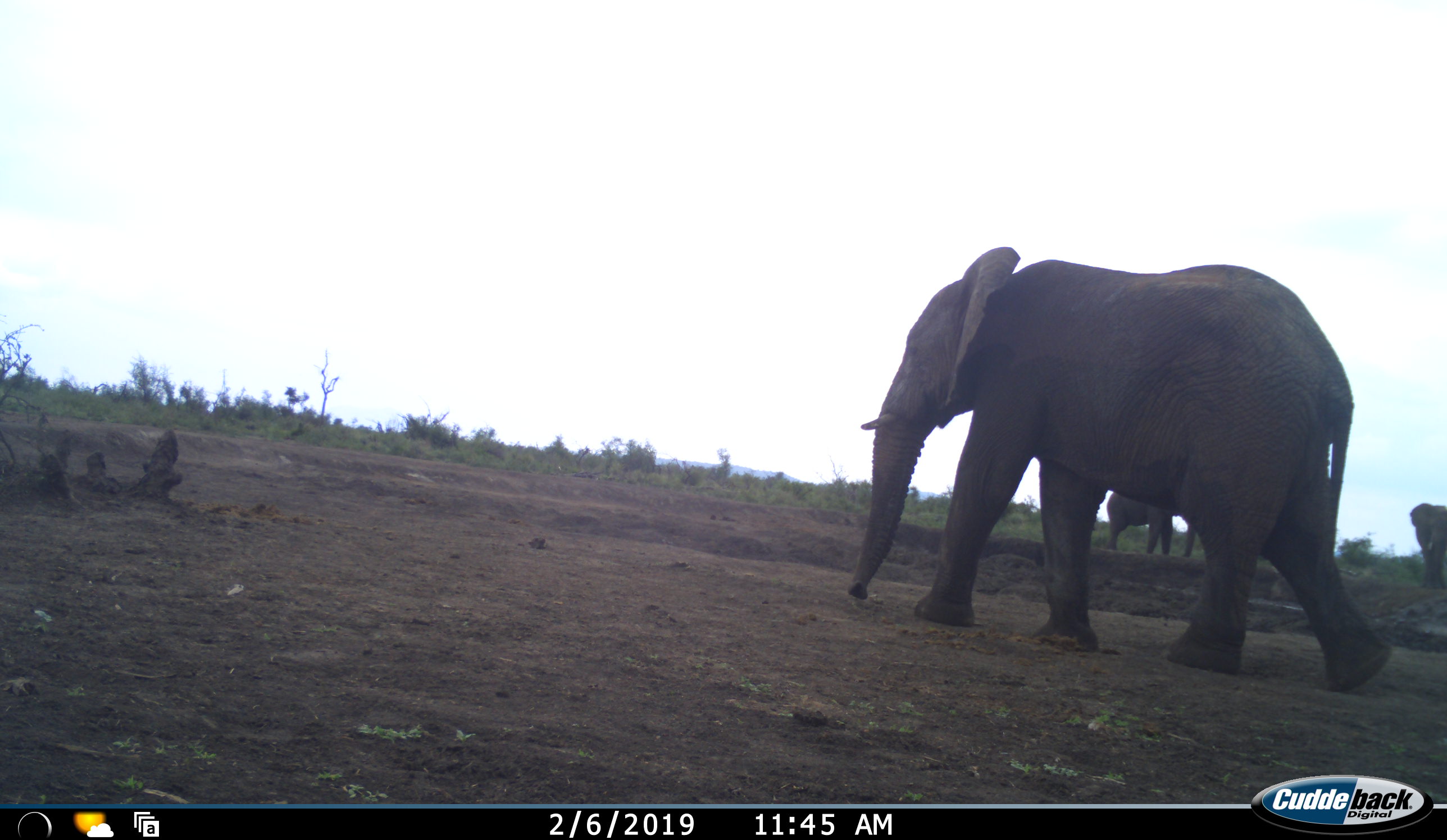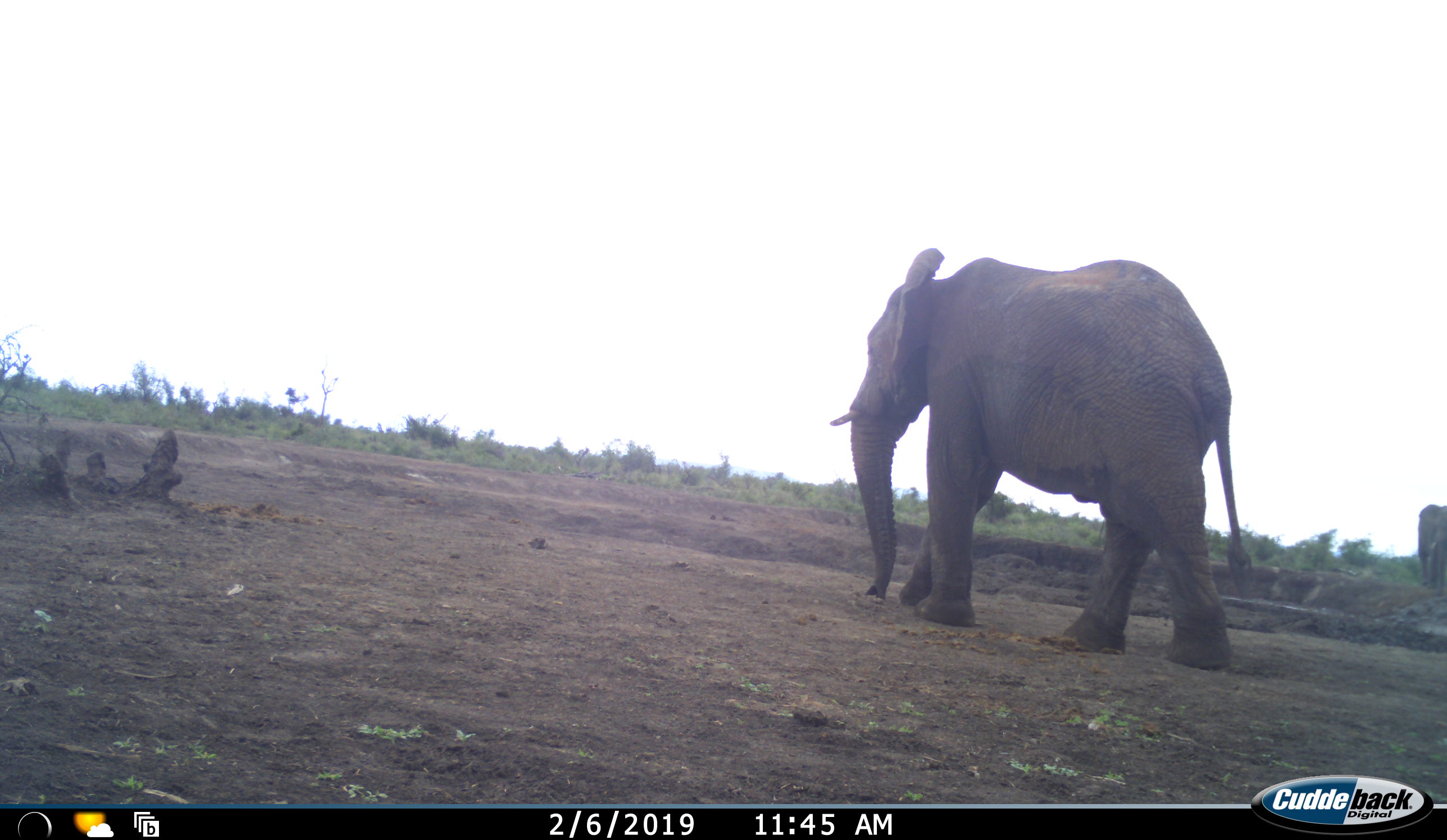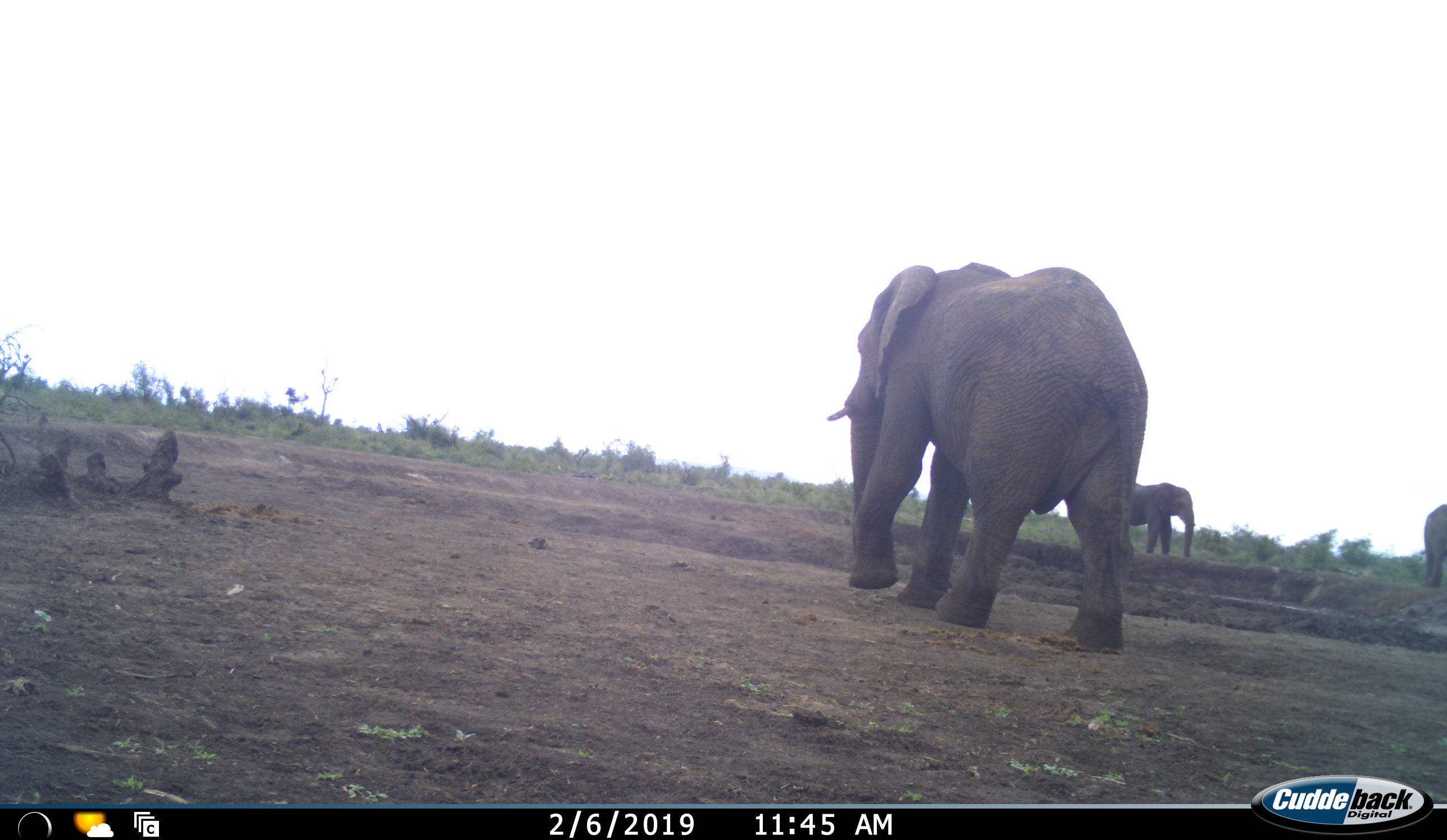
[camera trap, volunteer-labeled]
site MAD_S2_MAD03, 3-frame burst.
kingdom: Animalia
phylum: Chordata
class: Mammalia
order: Proboscidea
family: Elephantidae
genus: Loxodonta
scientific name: Loxodonta africana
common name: african bush elephant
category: elephant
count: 3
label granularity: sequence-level